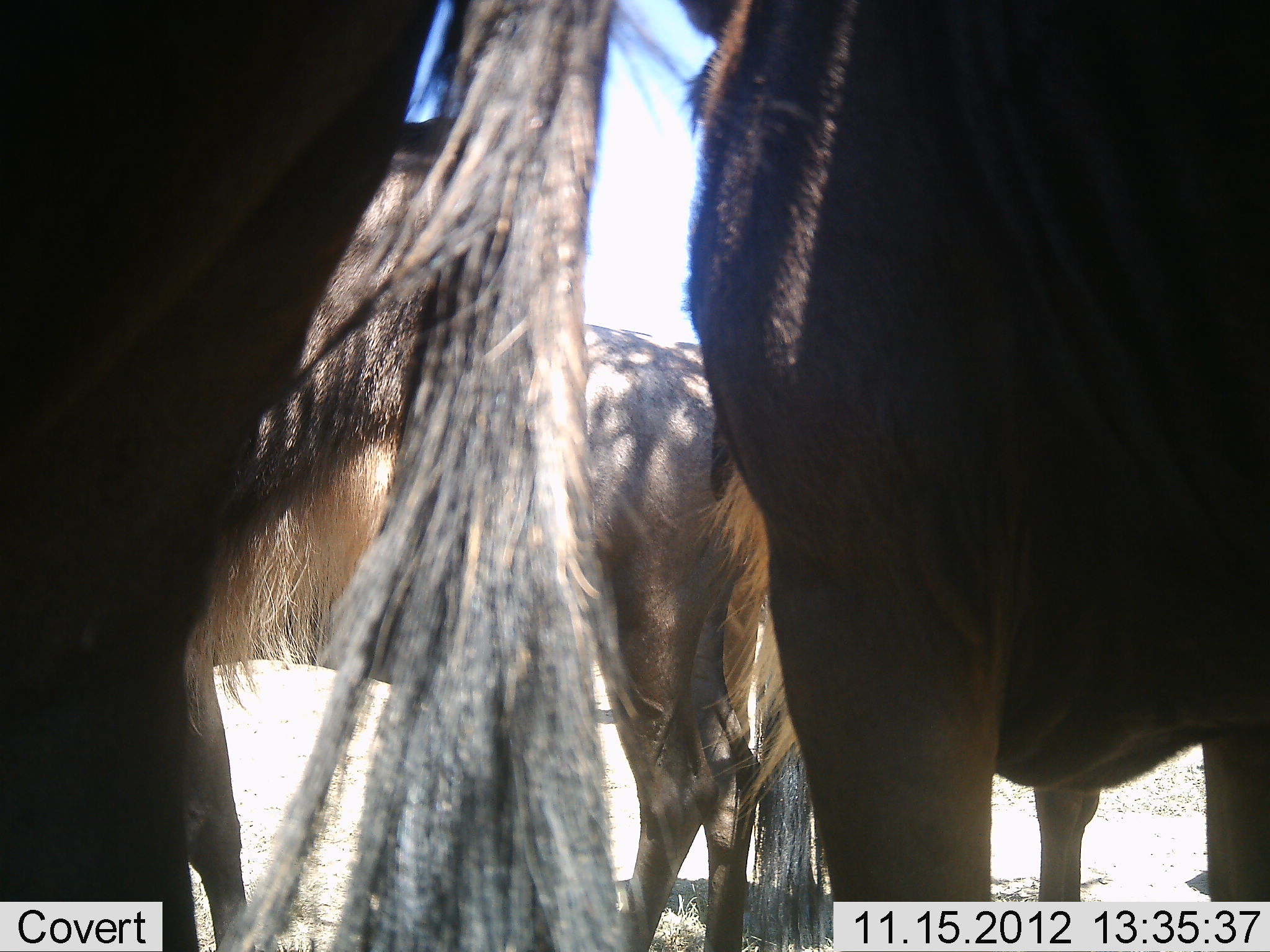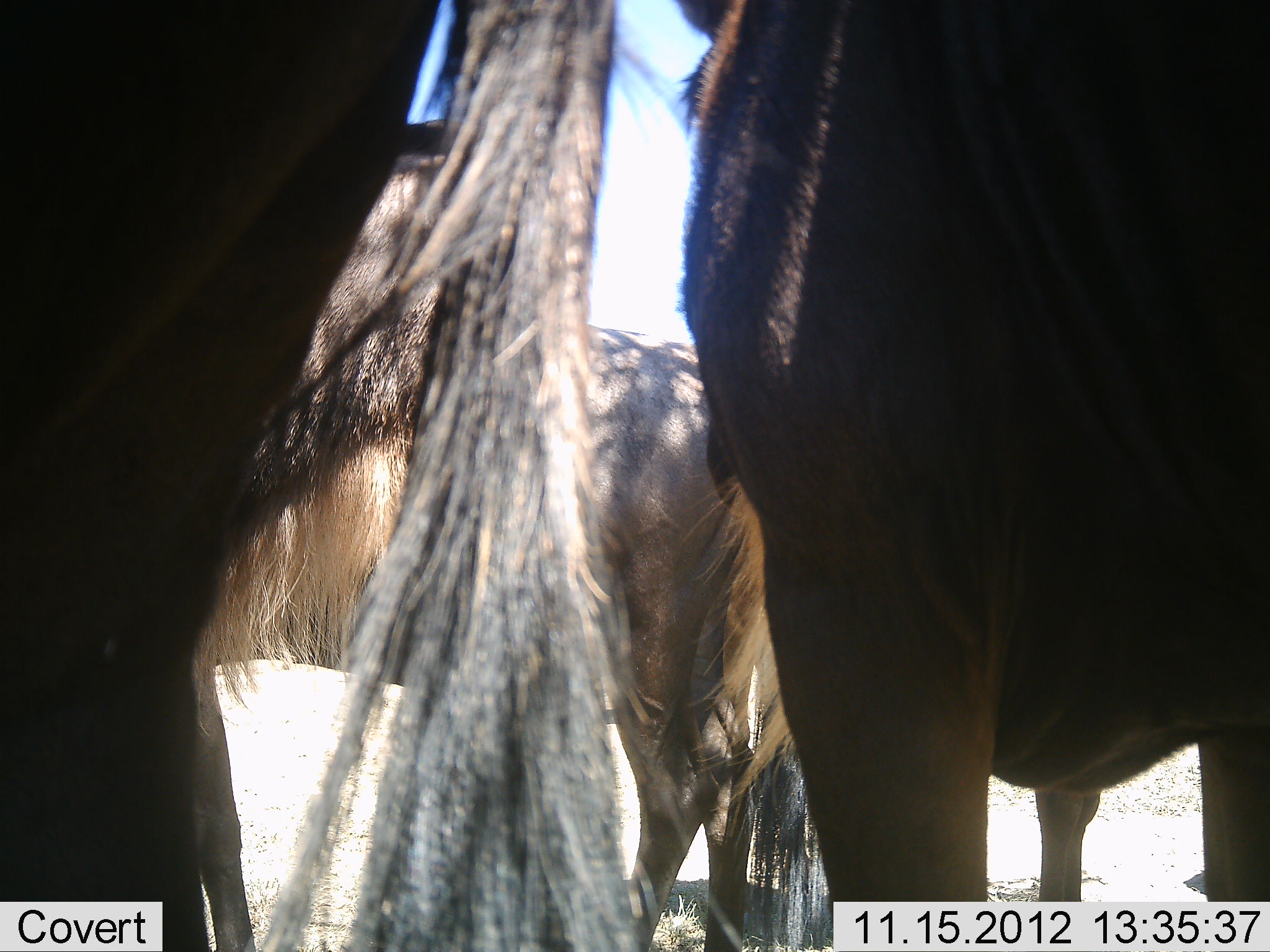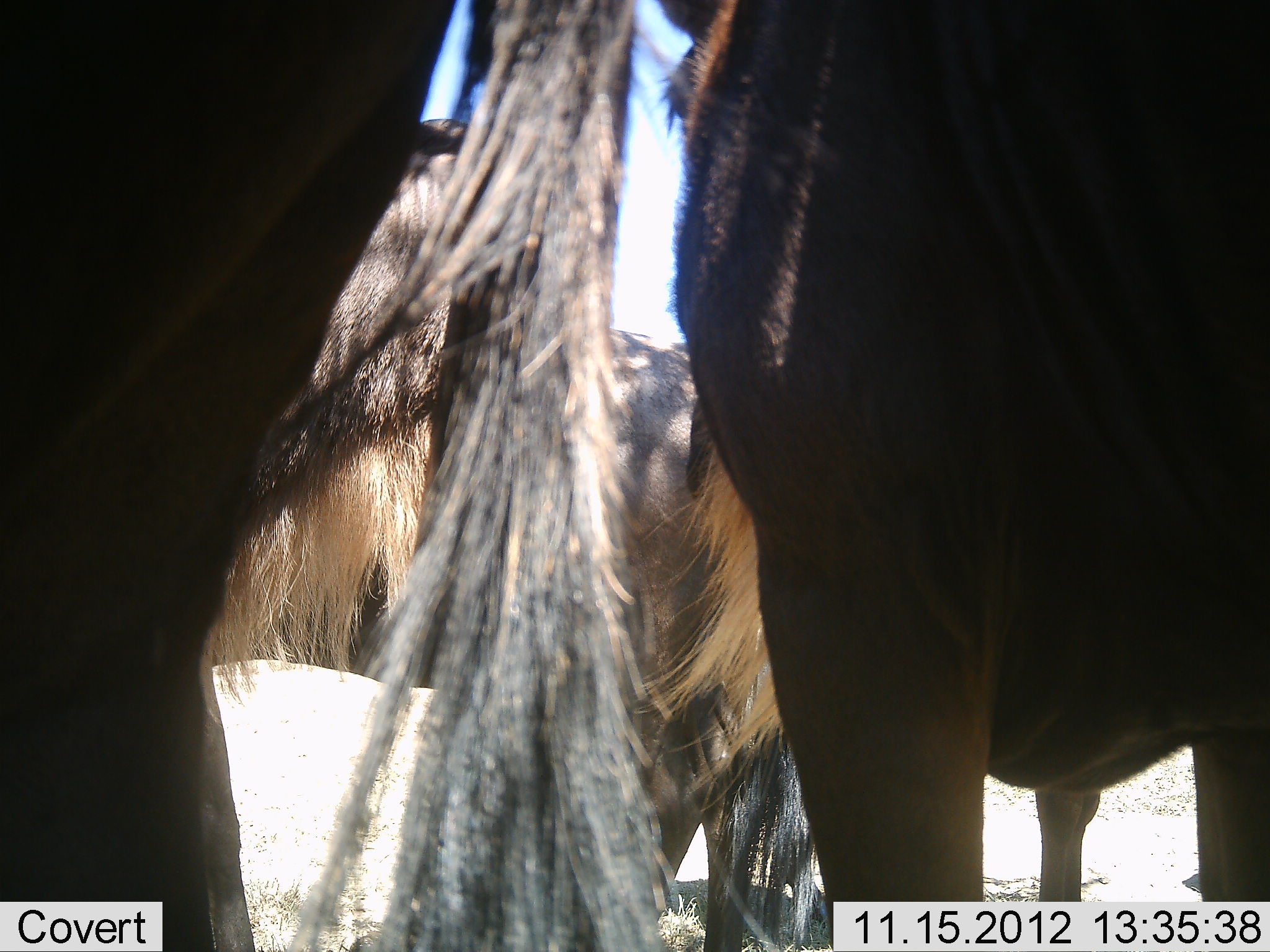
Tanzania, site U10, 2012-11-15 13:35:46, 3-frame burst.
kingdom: Animalia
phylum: Chordata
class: Mammalia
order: Artiodactyla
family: Bovidae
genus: Connochaetes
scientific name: Connochaetes taurinus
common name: blue wildebeest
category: wildebeest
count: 4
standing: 100%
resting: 0%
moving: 0%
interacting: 0%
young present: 0%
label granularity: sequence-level